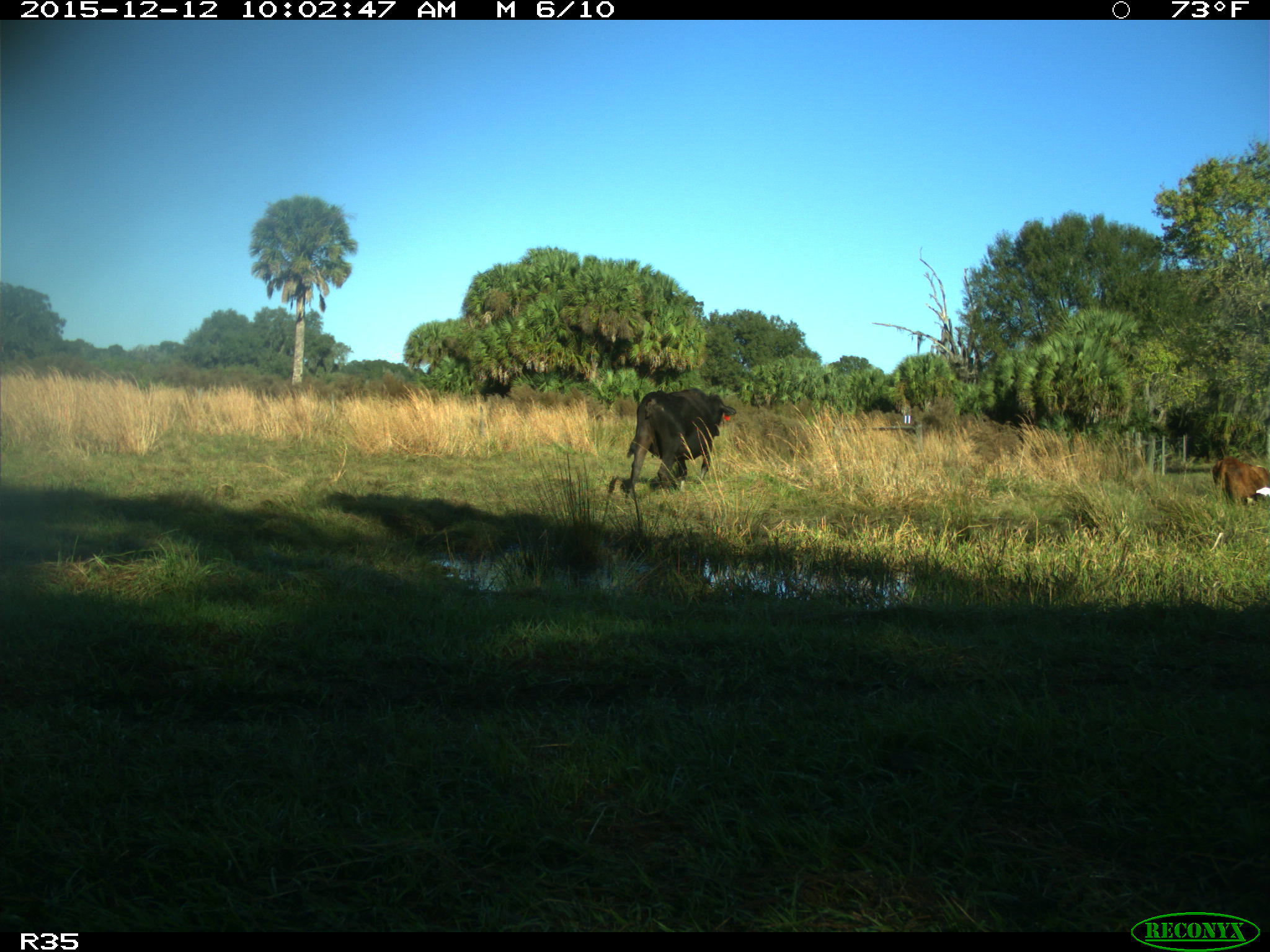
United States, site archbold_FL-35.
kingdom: Animalia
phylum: Chordata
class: Mammalia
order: Artiodactyla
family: Bovidae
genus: Bos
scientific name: Bos taurus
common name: domestic cow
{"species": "Bos taurus (domestic cow)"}